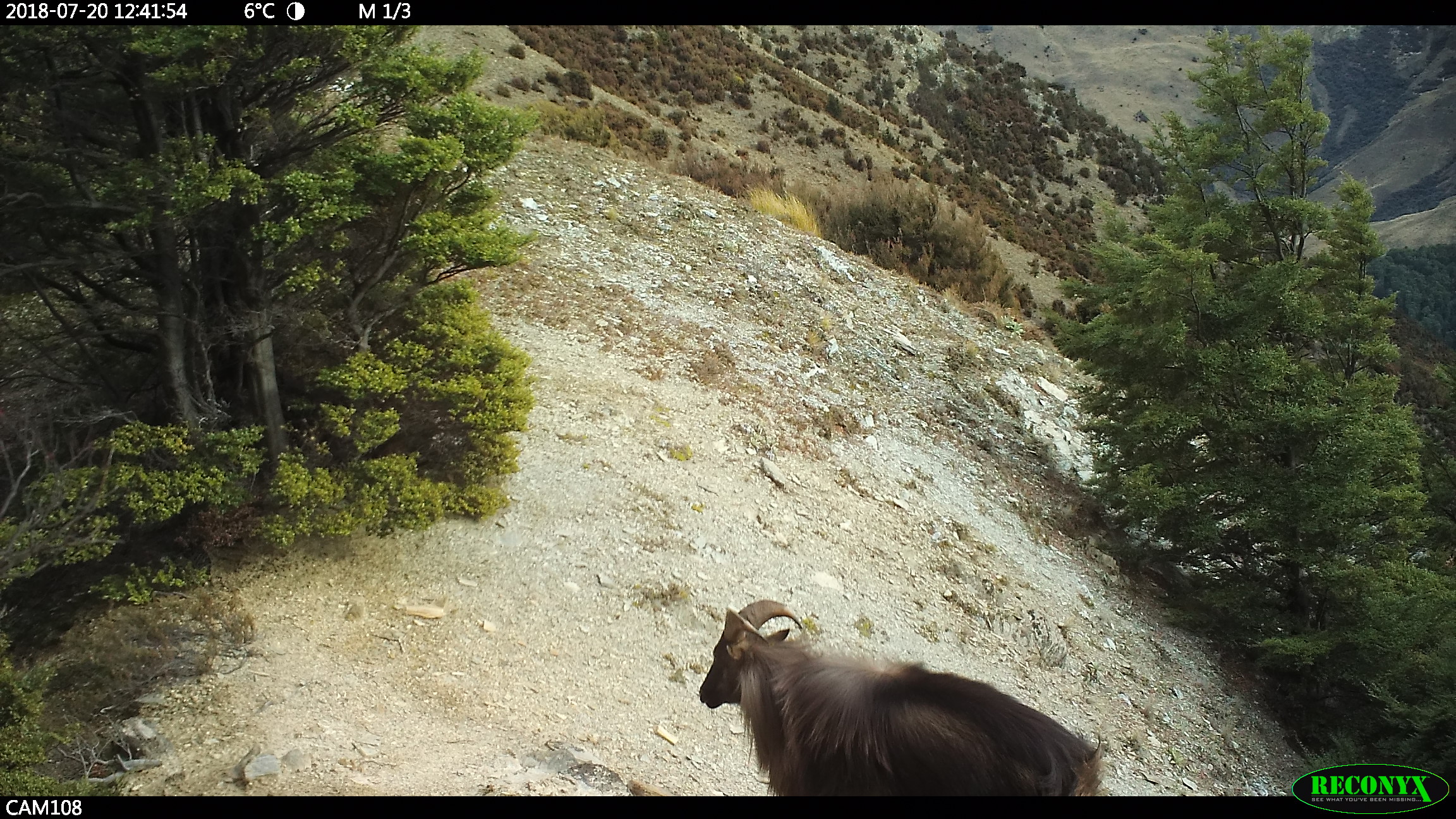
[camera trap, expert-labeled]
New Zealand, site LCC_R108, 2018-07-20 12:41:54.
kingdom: Animalia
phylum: Chordata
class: Mammalia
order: Artiodactyla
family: Bovidae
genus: Nilgiritragus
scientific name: Nilgiritragus hylocrius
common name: tahr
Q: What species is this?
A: Tahr (Nilgiritragus hylocrius).